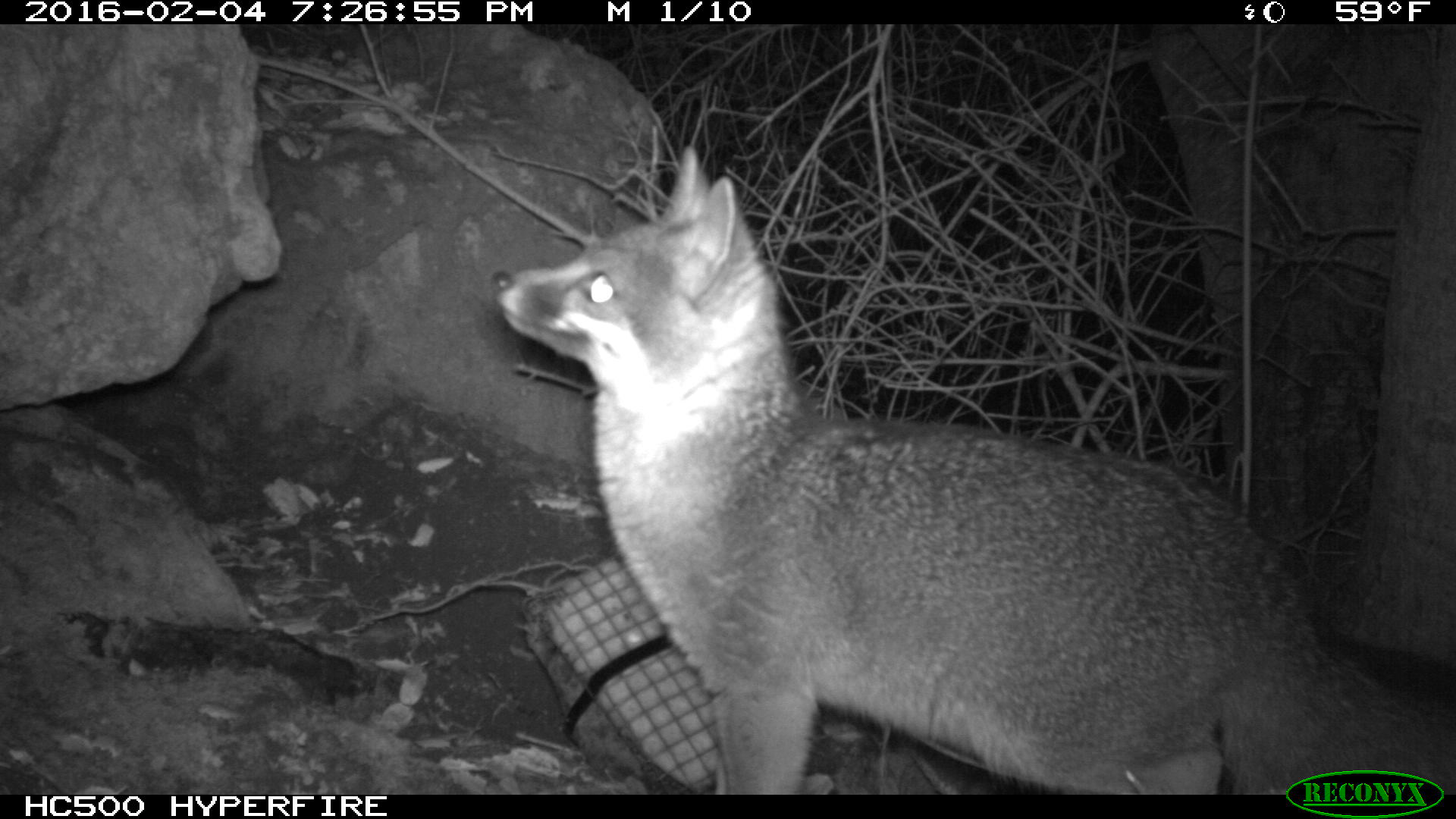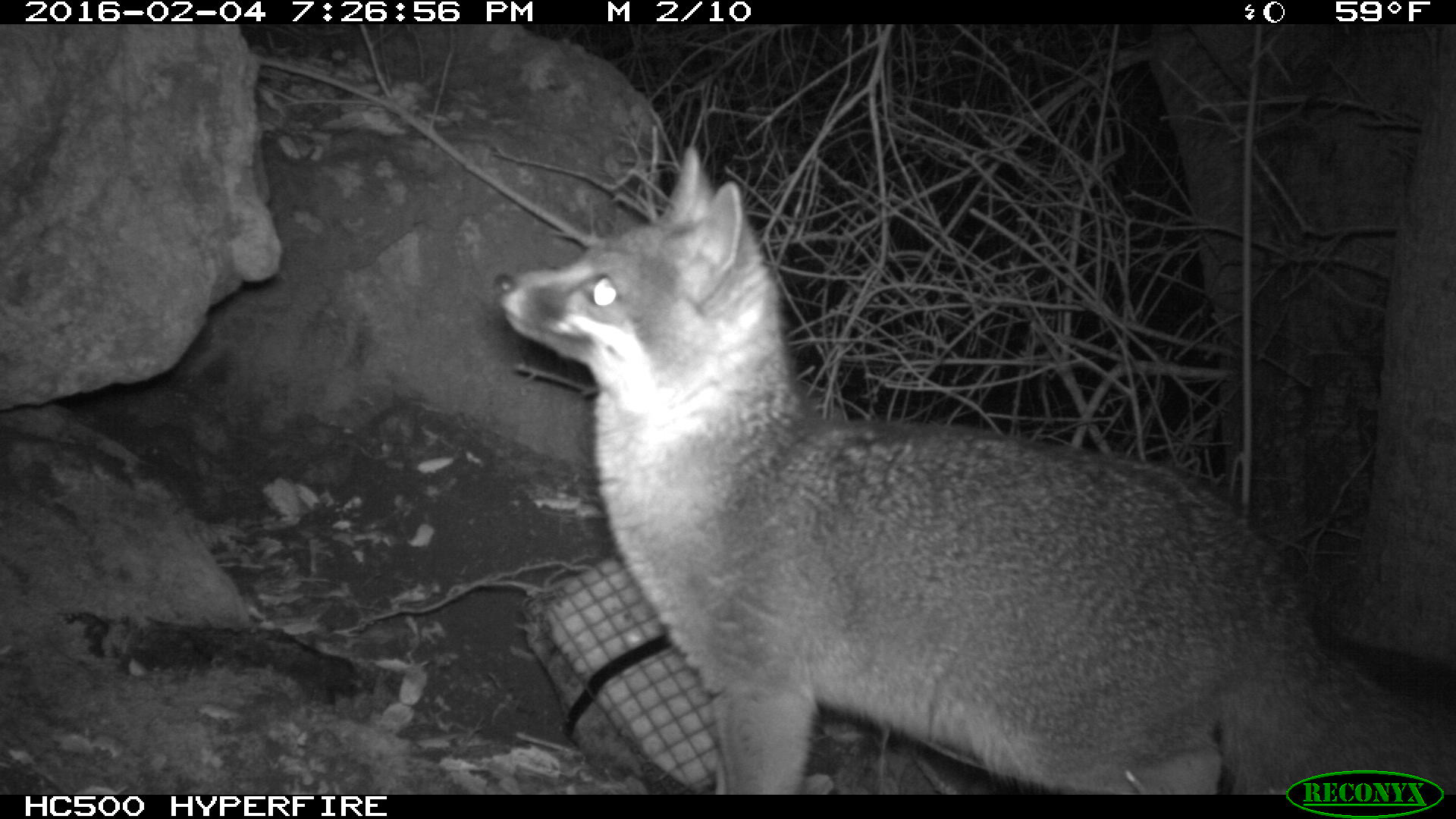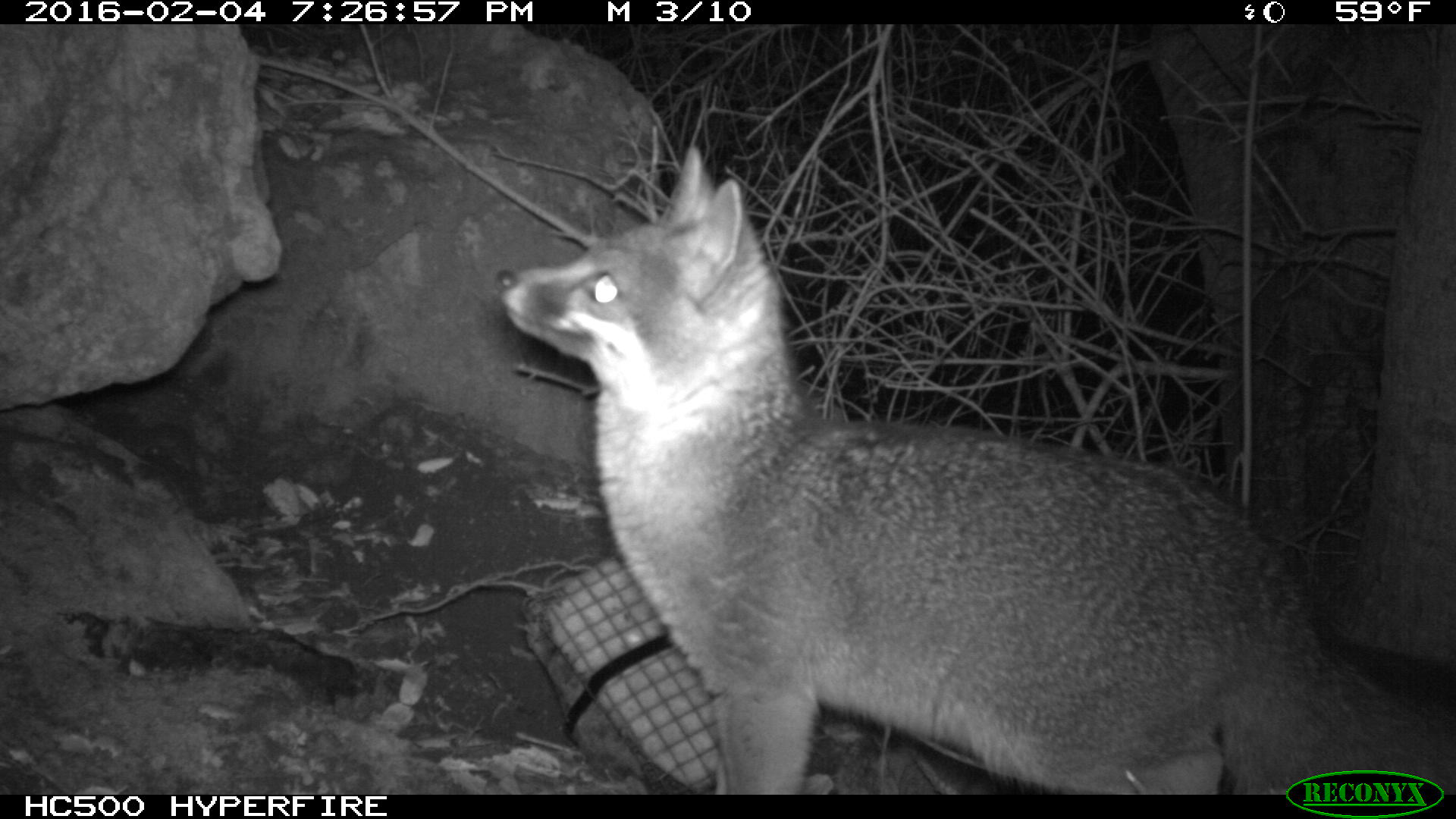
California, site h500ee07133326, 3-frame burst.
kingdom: Animalia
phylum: Chordata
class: Mammalia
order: Carnivora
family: Canidae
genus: Urocyon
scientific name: Urocyon littoralis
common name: island fox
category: fox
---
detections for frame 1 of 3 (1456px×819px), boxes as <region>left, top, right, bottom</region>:
fox: <region>494, 143, 1455, 793</region>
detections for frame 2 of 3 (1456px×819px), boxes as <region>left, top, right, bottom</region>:
fox: <region>496, 145, 1455, 795</region>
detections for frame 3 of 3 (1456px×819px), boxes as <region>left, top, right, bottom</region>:
fox: <region>494, 147, 1455, 795</region>